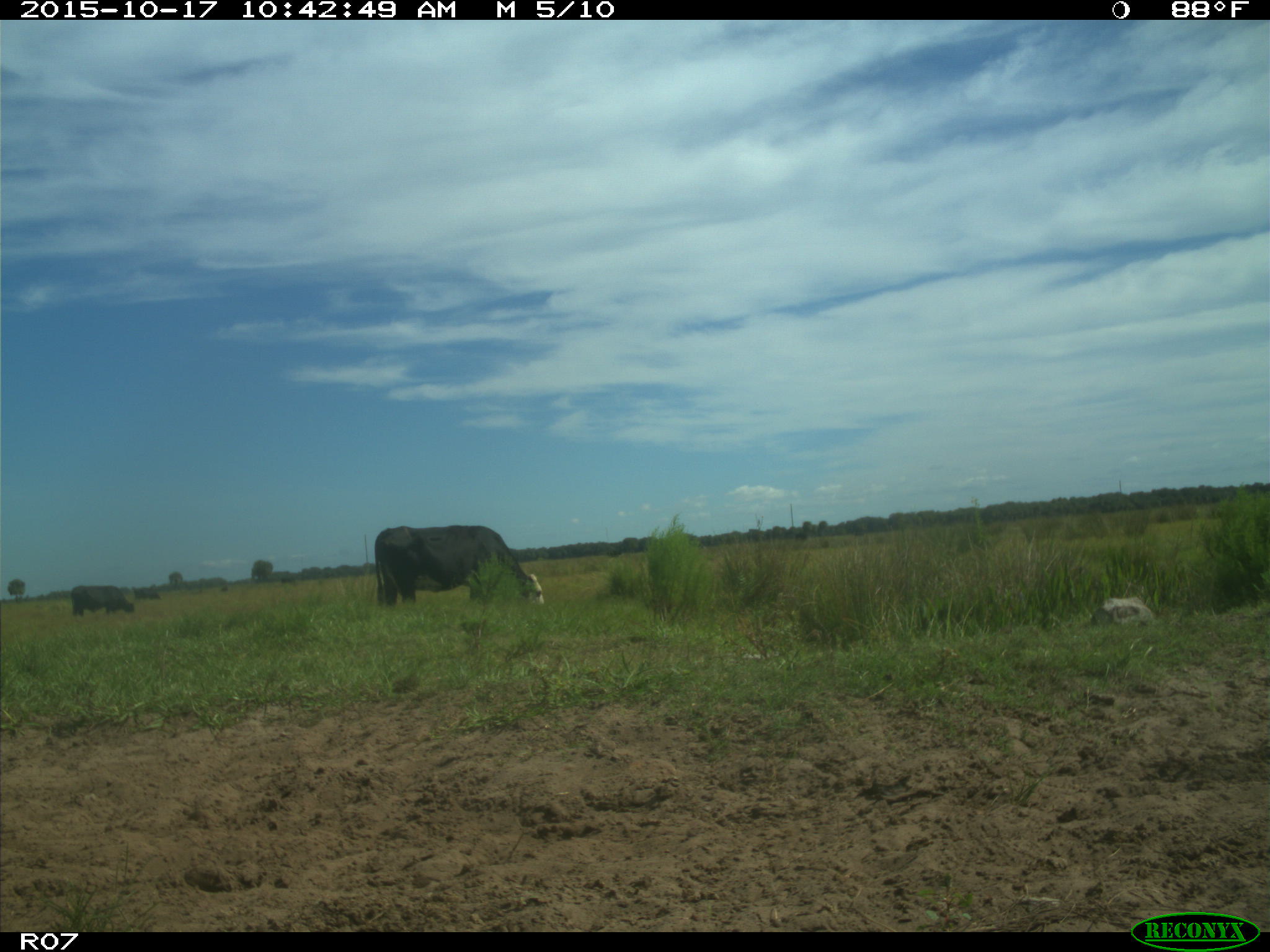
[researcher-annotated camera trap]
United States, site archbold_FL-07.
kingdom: Animalia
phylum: Chordata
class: Mammalia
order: Artiodactyla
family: Bovidae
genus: Bos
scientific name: Bos taurus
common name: domestic cow